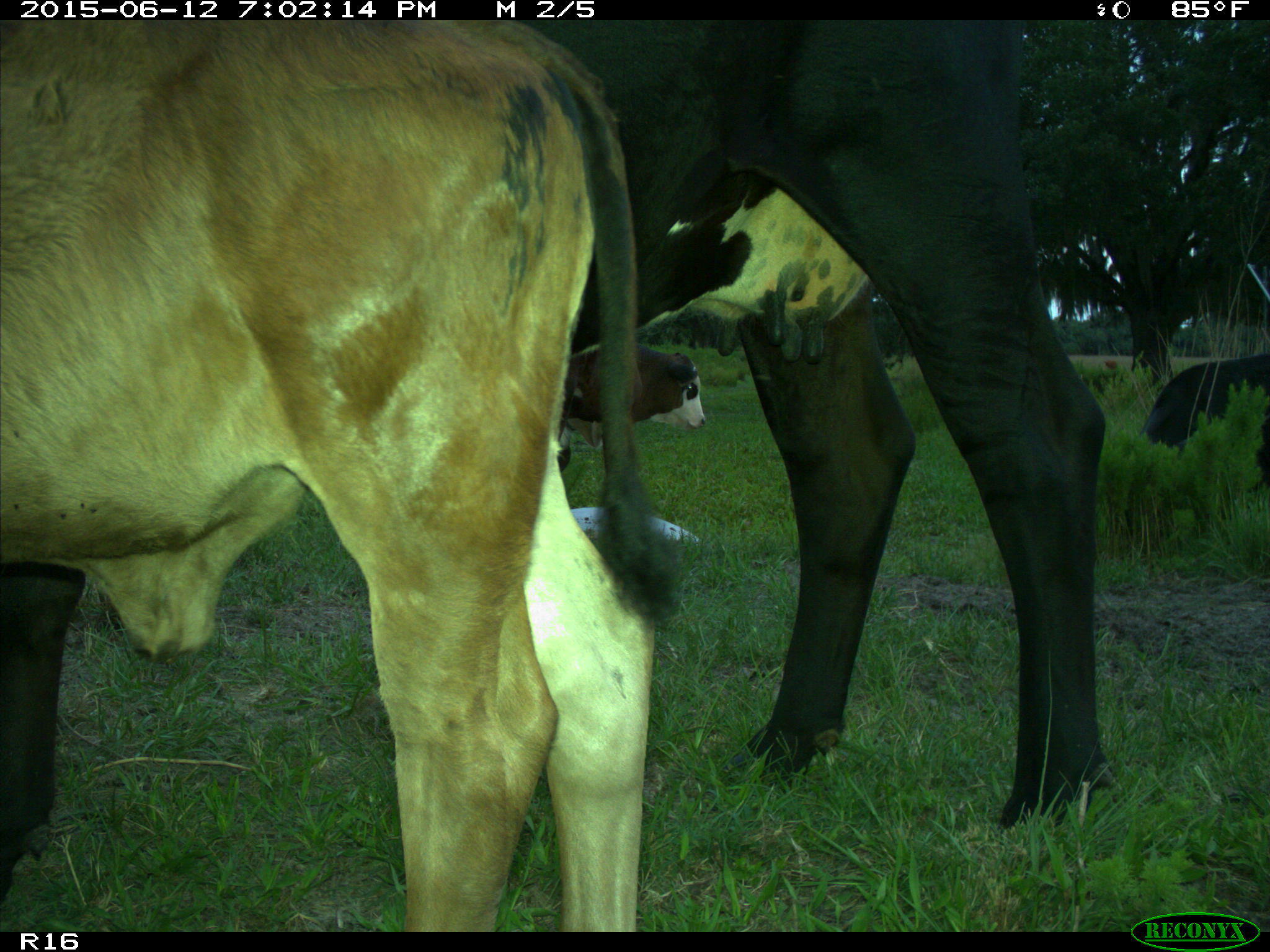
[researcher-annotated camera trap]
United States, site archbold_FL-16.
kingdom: Animalia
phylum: Chordata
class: Mammalia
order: Artiodactyla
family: Bovidae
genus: Bos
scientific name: Bos taurus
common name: domestic cow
Bos taurus (domestic cow).